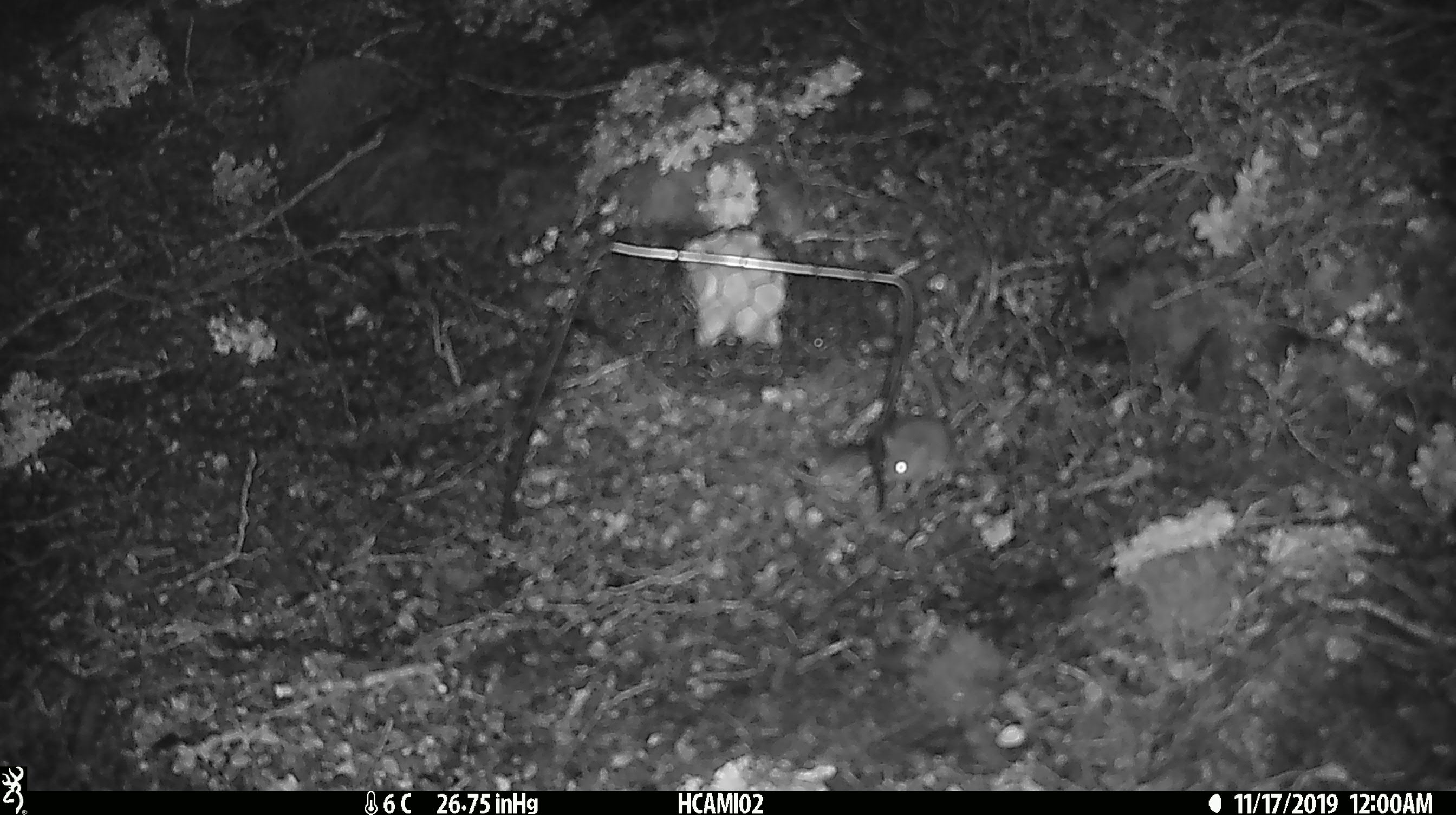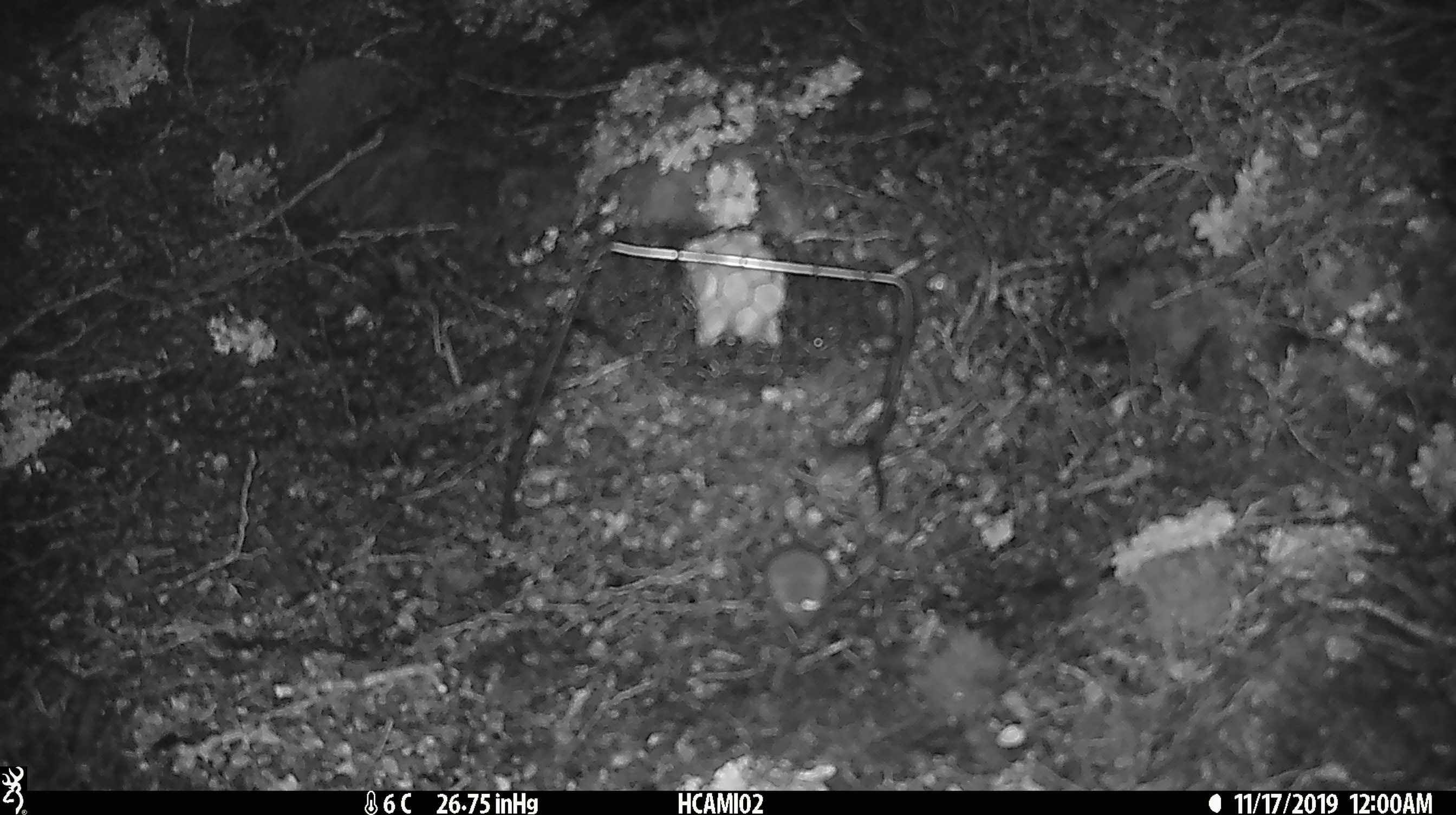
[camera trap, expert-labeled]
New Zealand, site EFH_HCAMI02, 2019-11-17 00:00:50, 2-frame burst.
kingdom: Animalia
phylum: Chordata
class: Mammalia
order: Rodentia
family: Muridae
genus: Mus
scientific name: Mus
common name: mouse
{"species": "mouse (Mus)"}